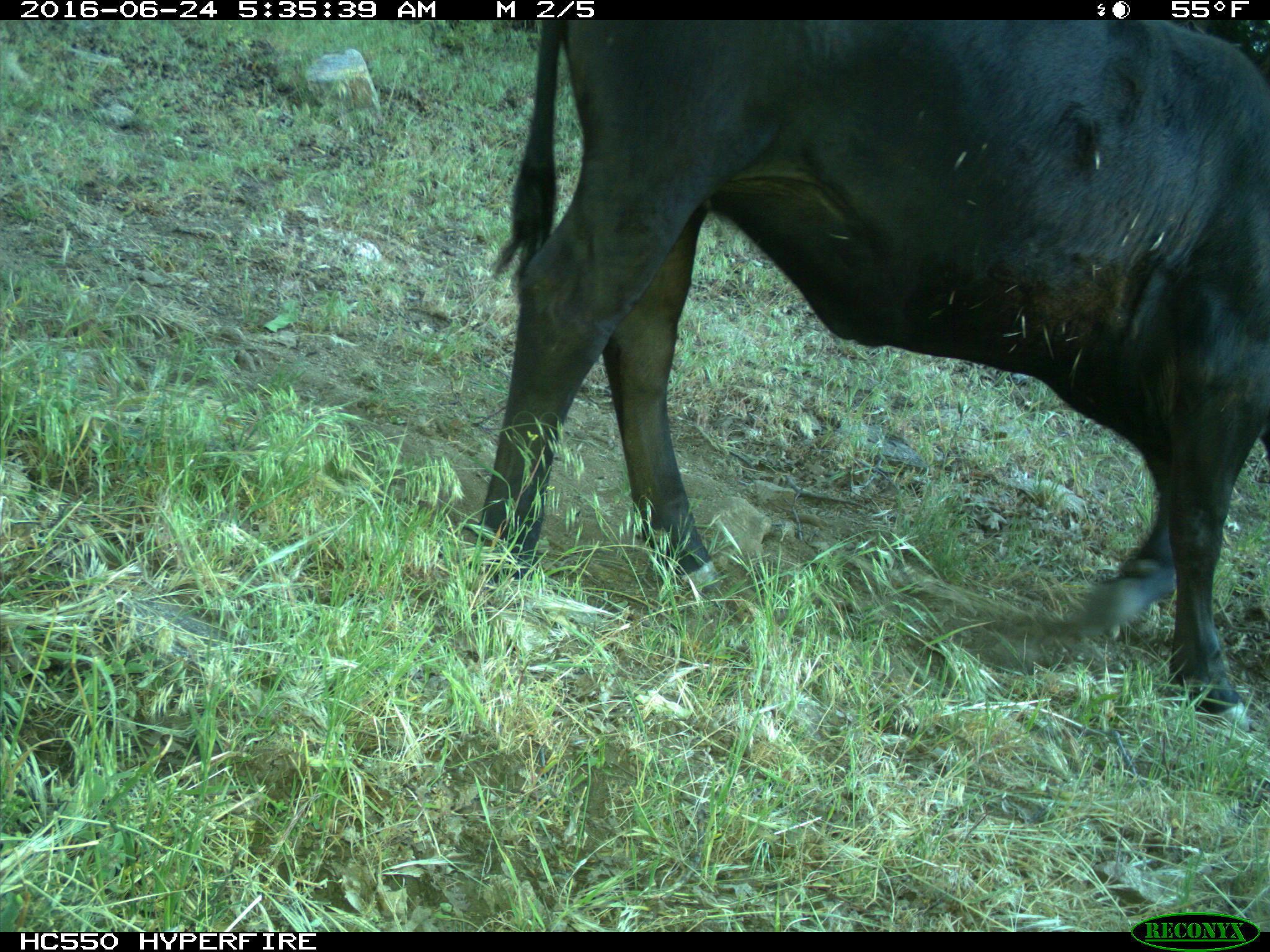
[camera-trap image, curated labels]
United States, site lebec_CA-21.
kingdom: Animalia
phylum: Chordata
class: Mammalia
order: Artiodactyla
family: Bovidae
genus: Bos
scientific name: Bos taurus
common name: domestic cow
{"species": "Bos taurus (domestic cow)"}